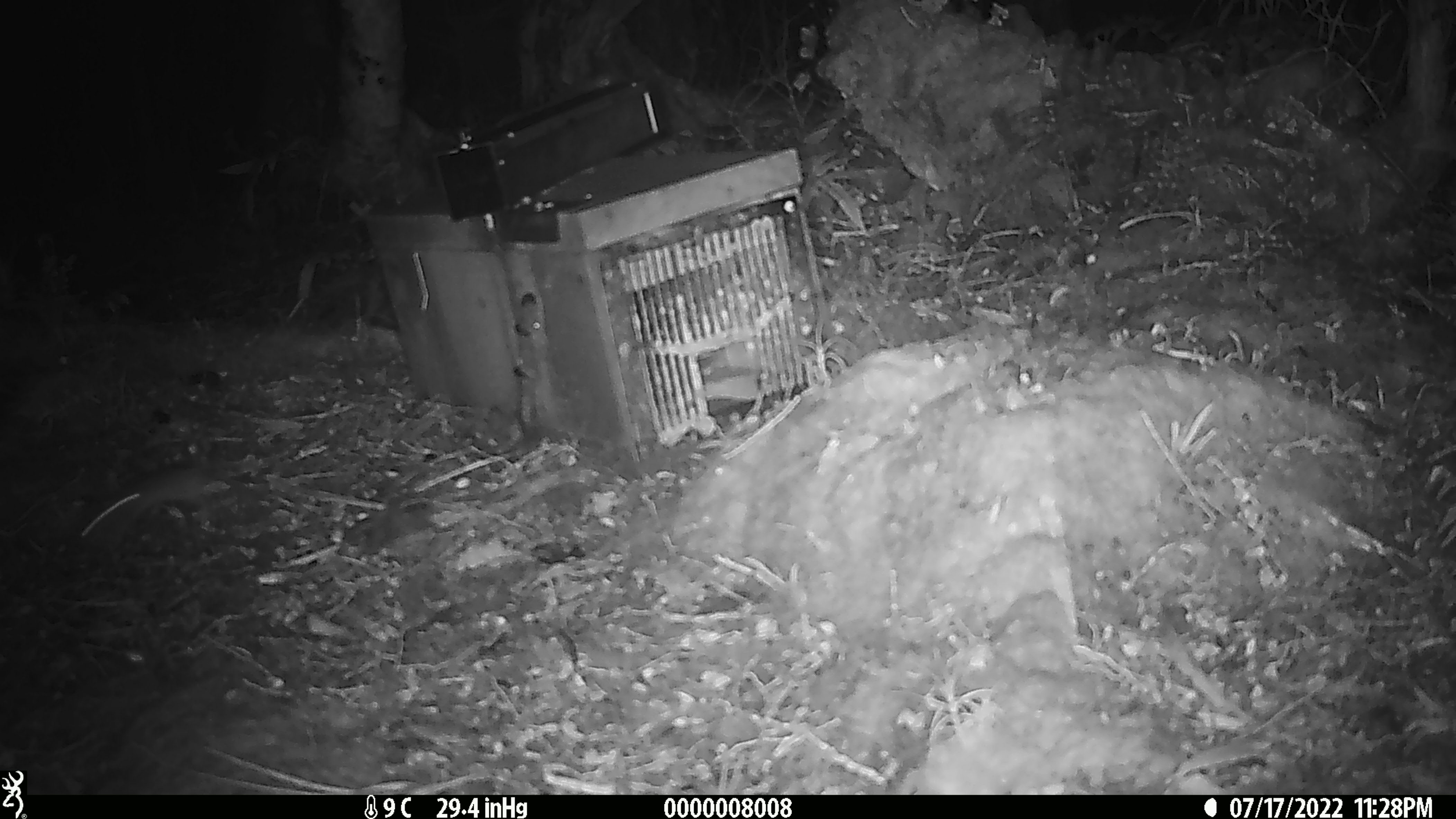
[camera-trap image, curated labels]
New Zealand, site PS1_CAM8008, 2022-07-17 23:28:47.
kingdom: Animalia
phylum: Chordata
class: Mammalia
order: Rodentia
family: Muridae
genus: Mus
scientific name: Mus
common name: mouse